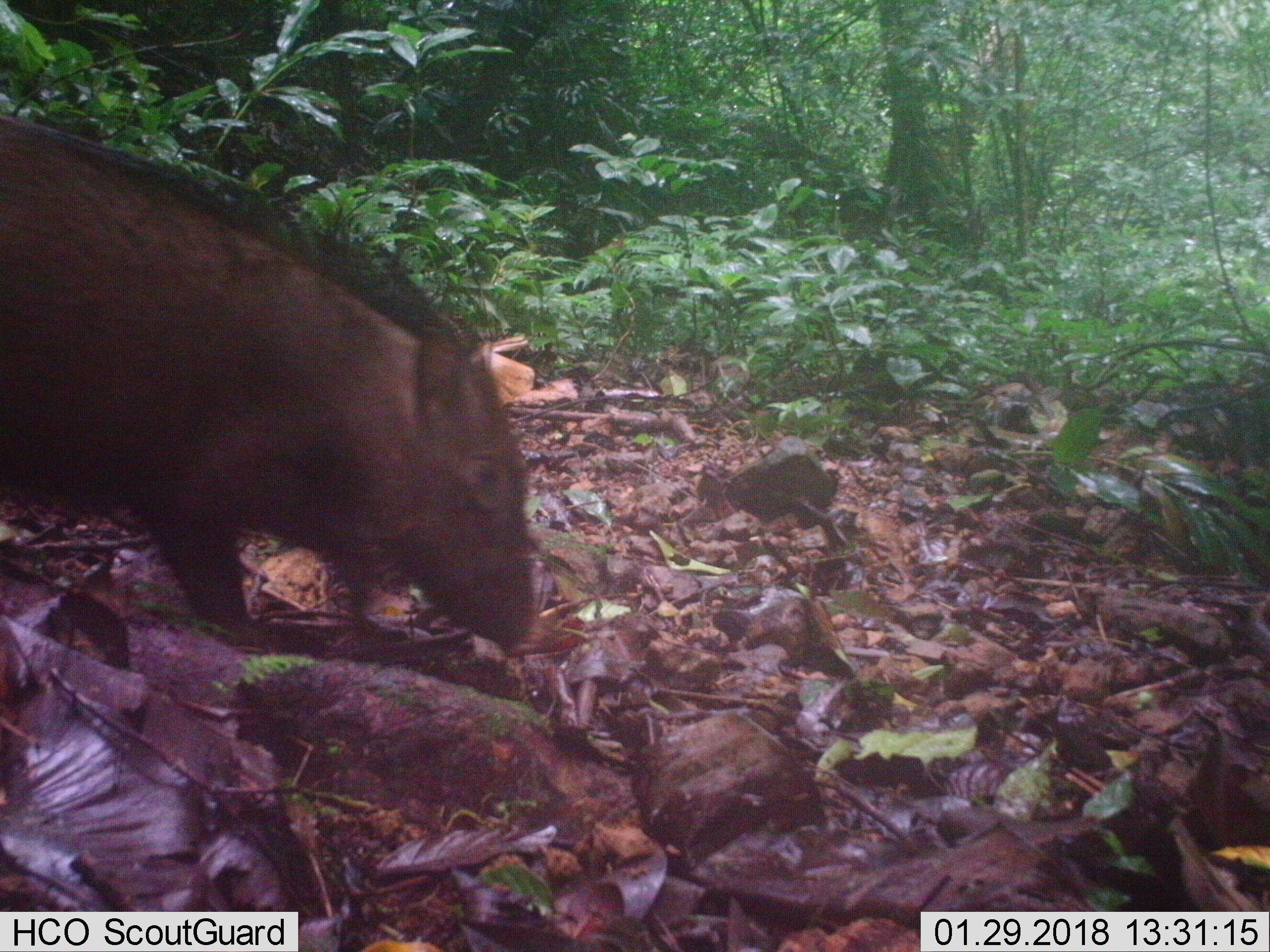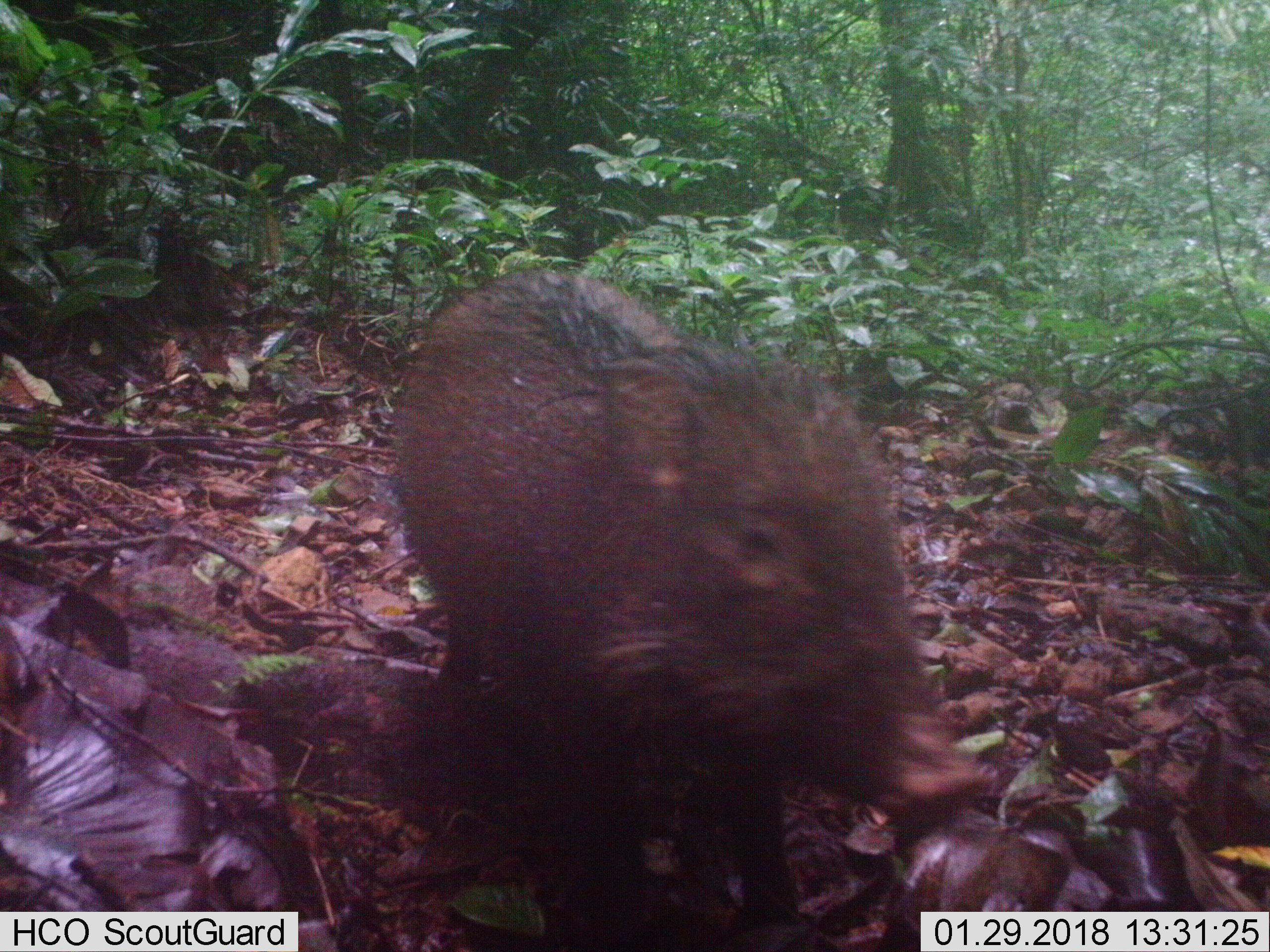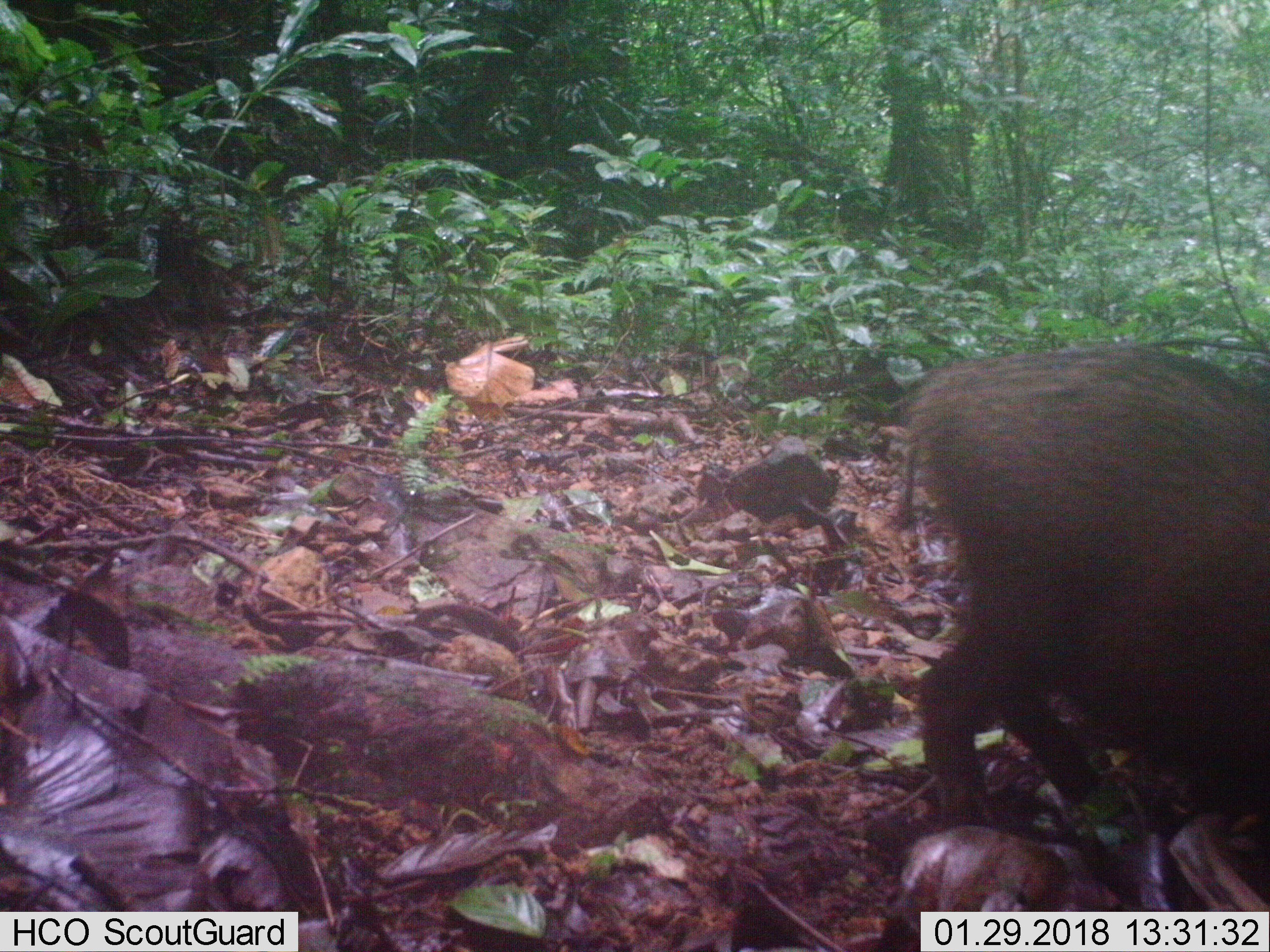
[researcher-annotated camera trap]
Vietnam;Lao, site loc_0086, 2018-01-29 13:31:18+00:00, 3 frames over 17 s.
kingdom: Animalia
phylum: Chordata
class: Mammalia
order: Artiodactyla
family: Suidae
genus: Sus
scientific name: Sus scrofa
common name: eurasian wild pig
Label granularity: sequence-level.